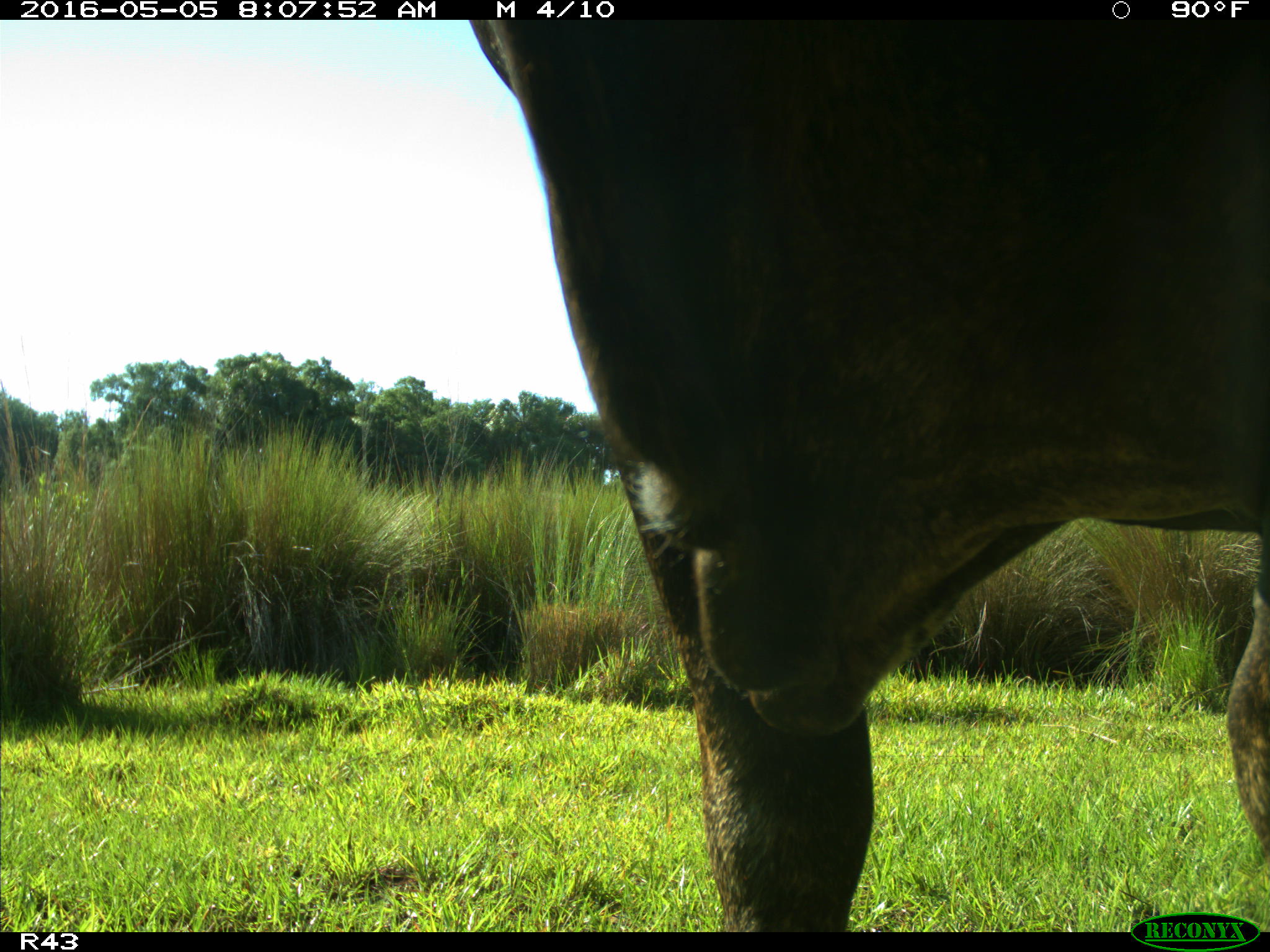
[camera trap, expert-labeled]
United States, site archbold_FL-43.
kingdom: Animalia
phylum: Chordata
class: Mammalia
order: Artiodactyla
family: Bovidae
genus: Bos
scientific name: Bos taurus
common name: domestic cow